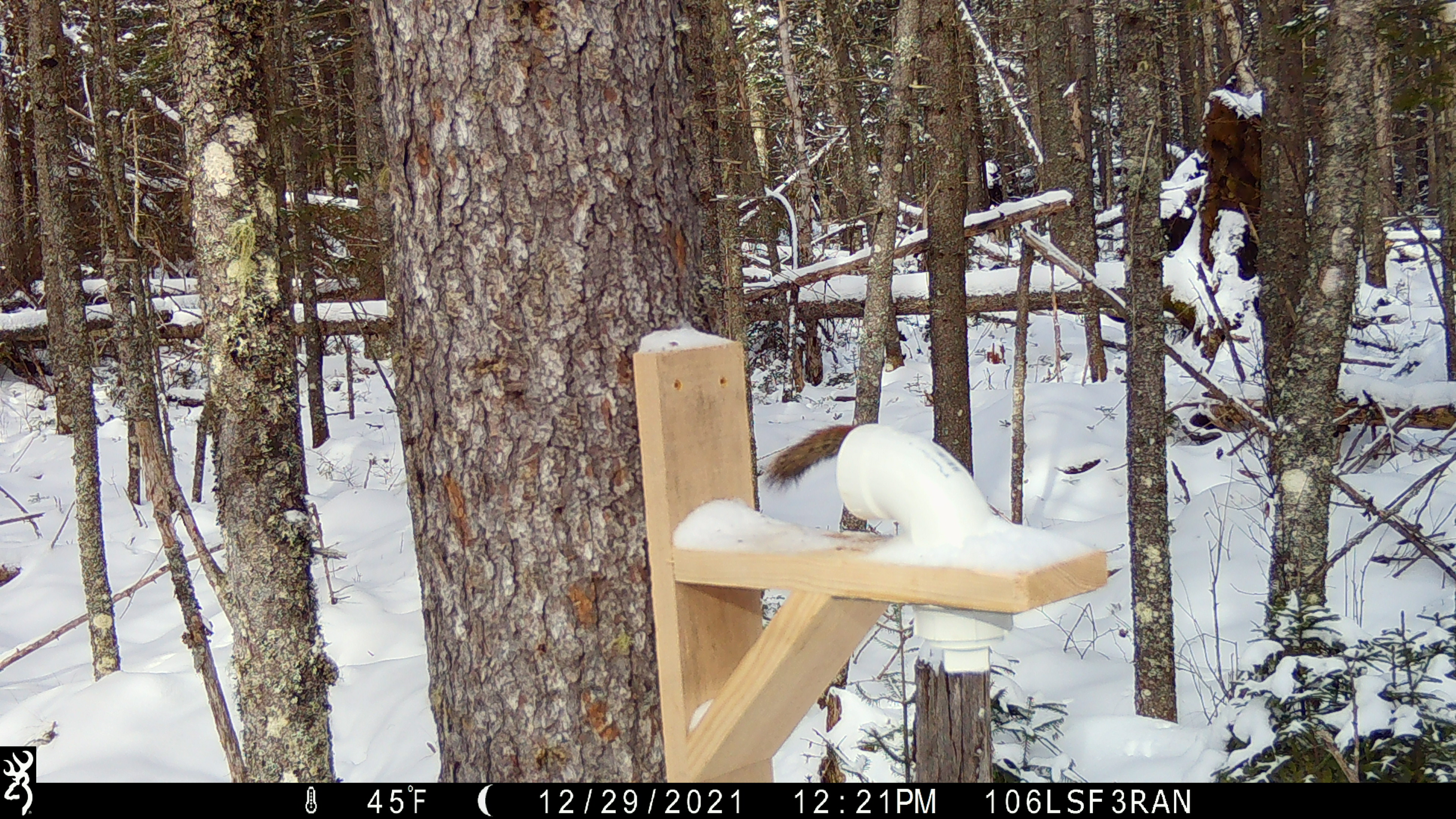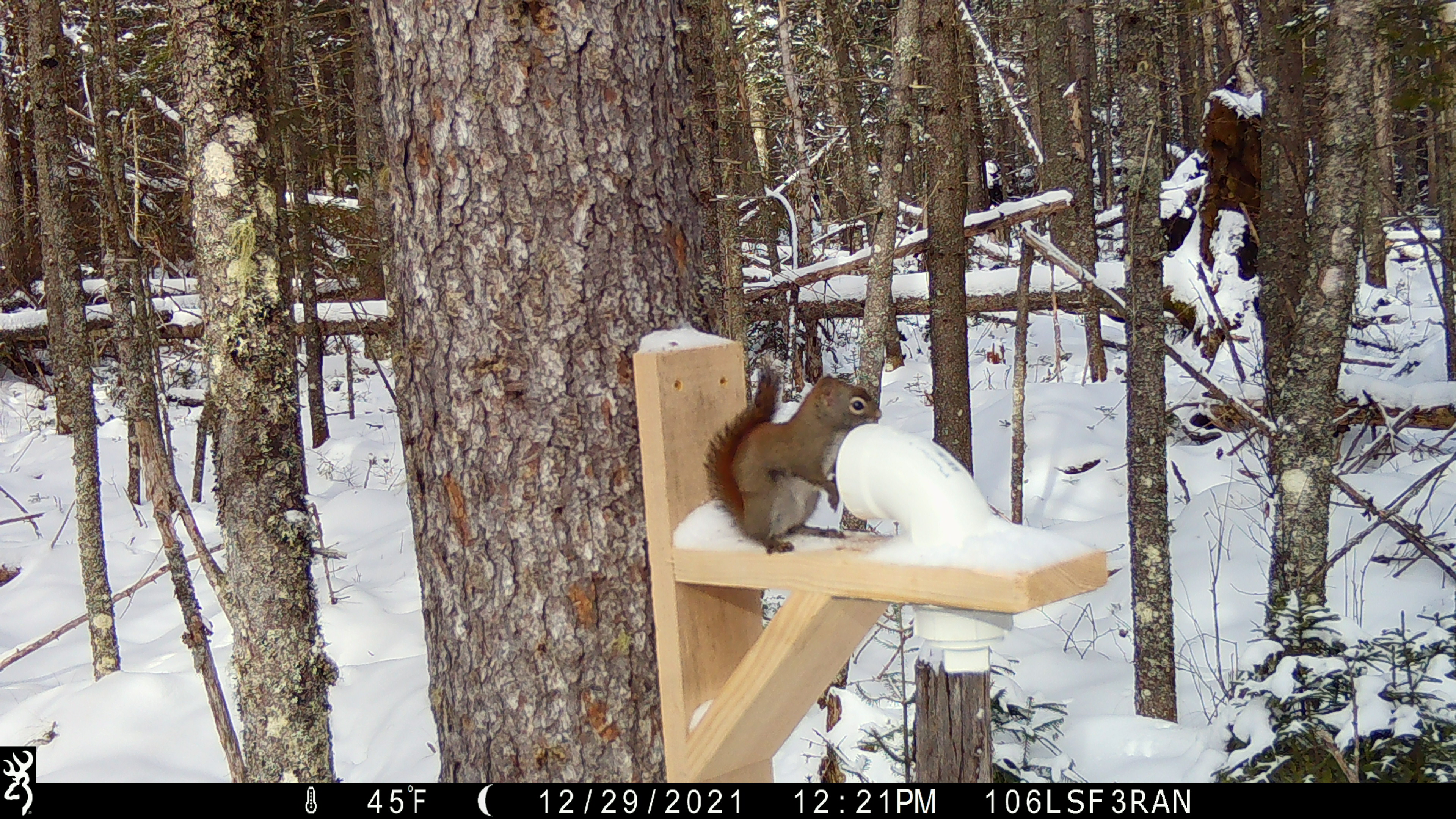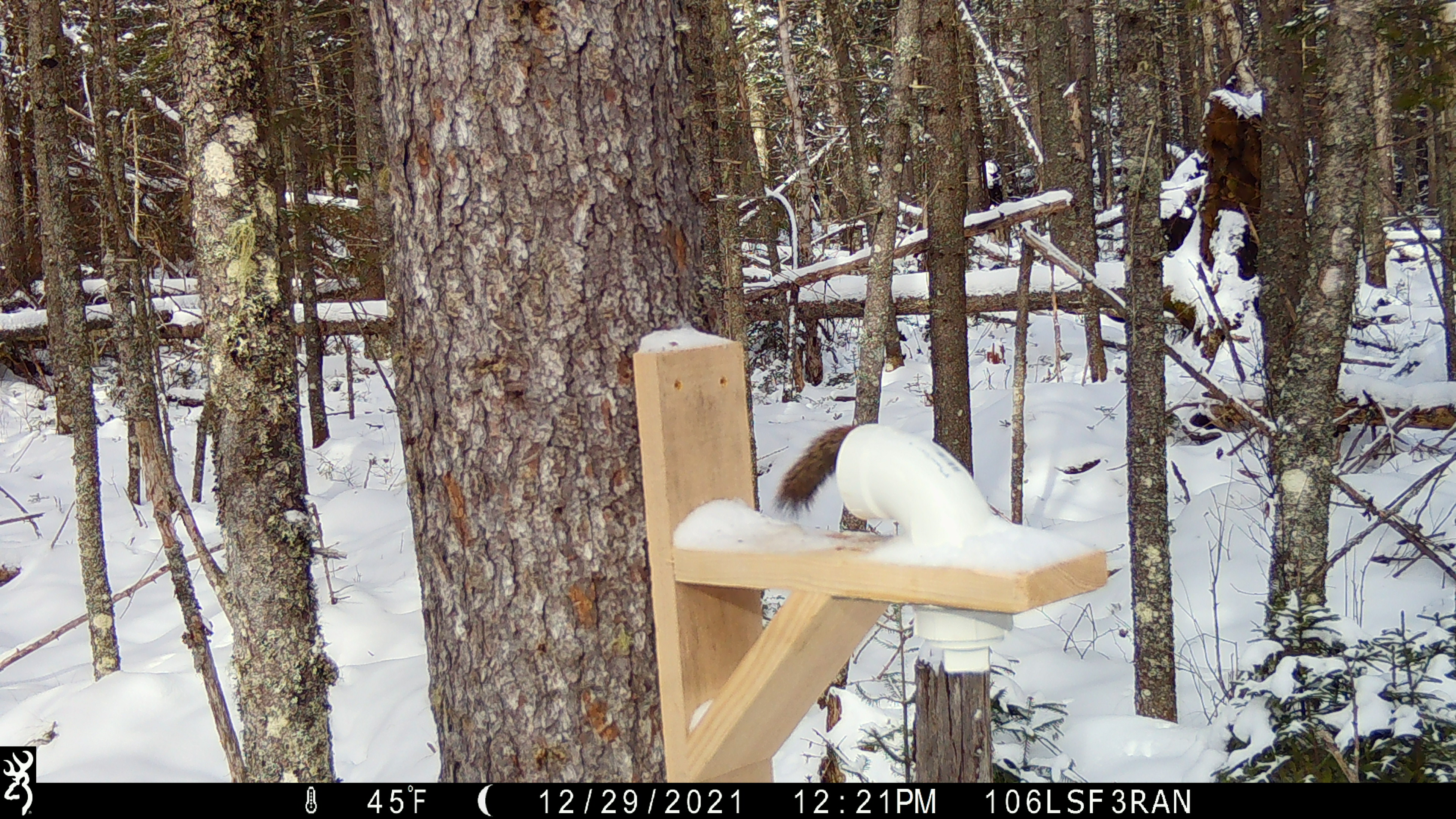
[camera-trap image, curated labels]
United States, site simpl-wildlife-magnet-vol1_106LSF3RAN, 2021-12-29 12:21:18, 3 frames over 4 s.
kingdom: Animalia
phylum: Chordata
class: Mammalia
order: Rodentia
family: Sciuridae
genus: Tamiasciurus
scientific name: Tamiasciurus hudsonicus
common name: red squirrel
Red squirrel (Tamiasciurus hudsonicus).